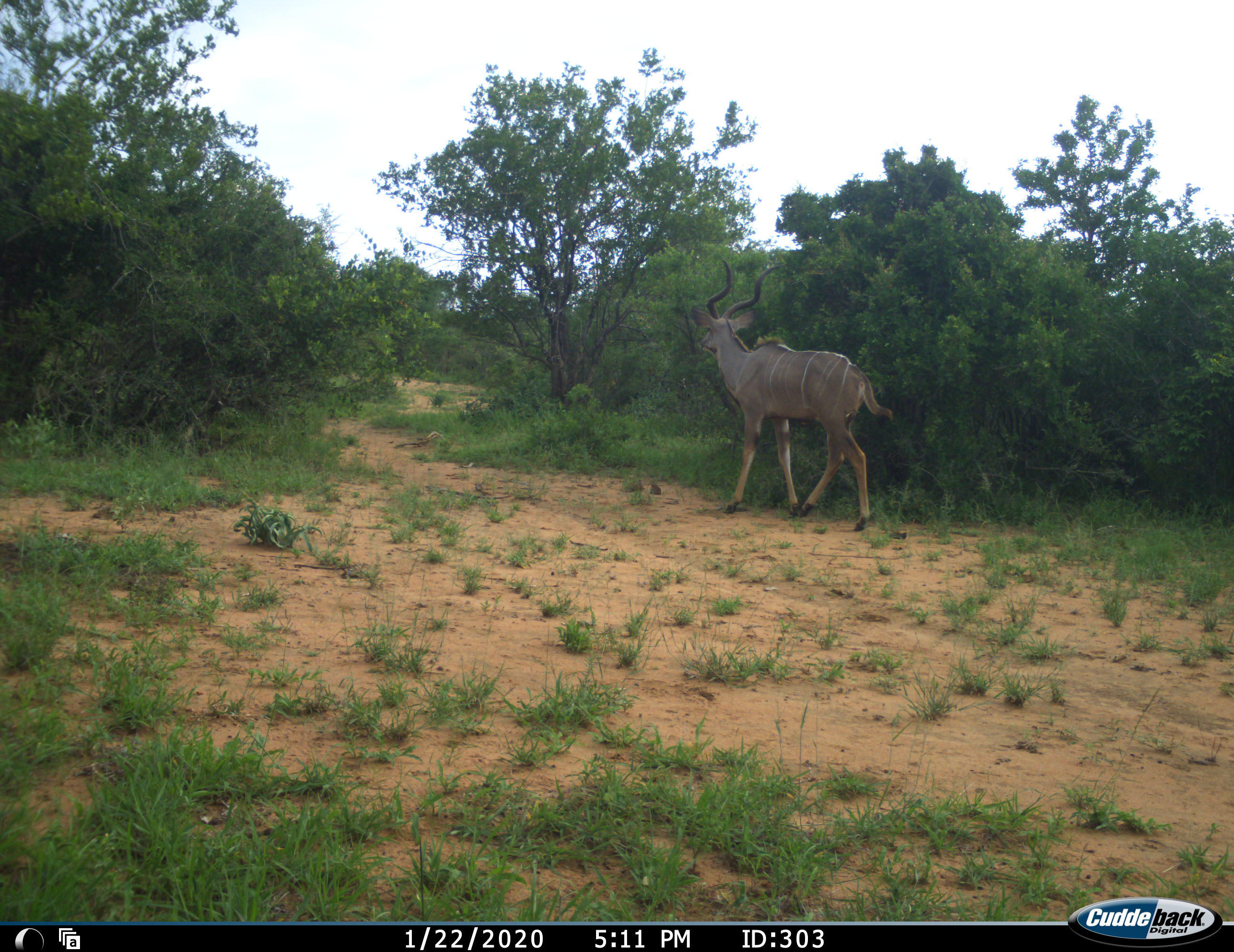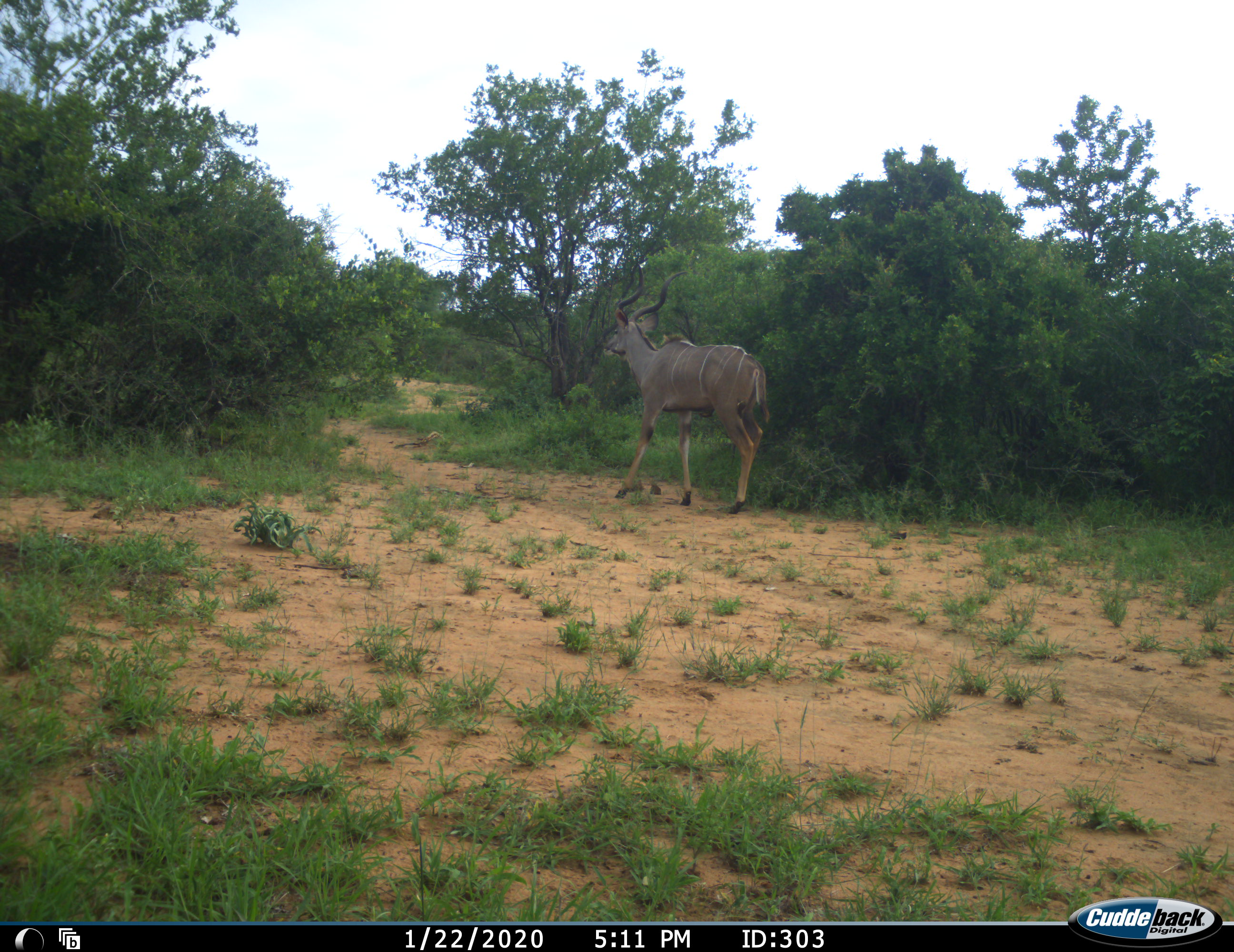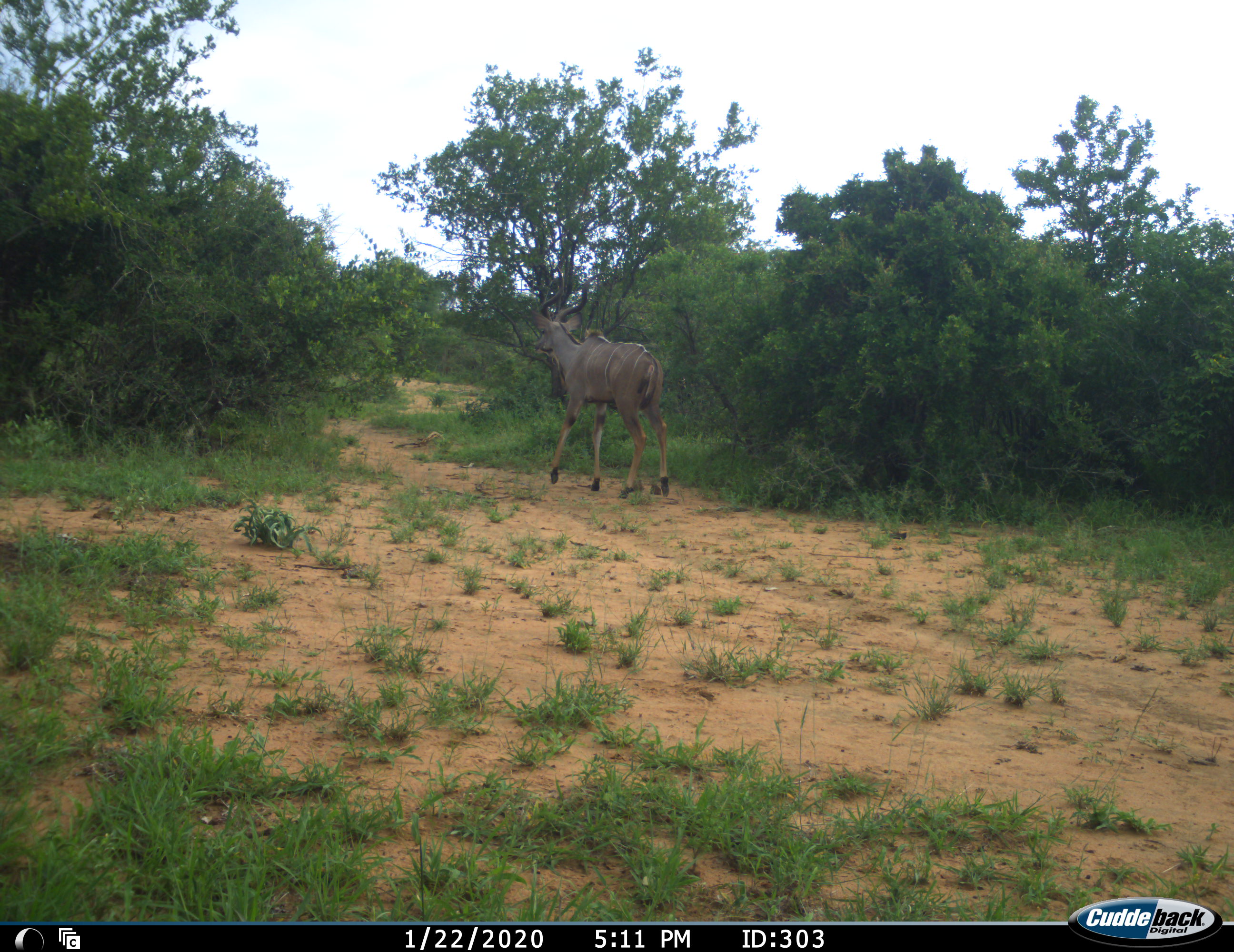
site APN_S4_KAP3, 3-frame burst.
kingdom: Animalia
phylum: Chordata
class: Mammalia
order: Artiodactyla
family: Bovidae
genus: Tragelaphus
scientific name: Tragelaphus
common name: kudu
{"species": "kudu (Tragelaphus)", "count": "1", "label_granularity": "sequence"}